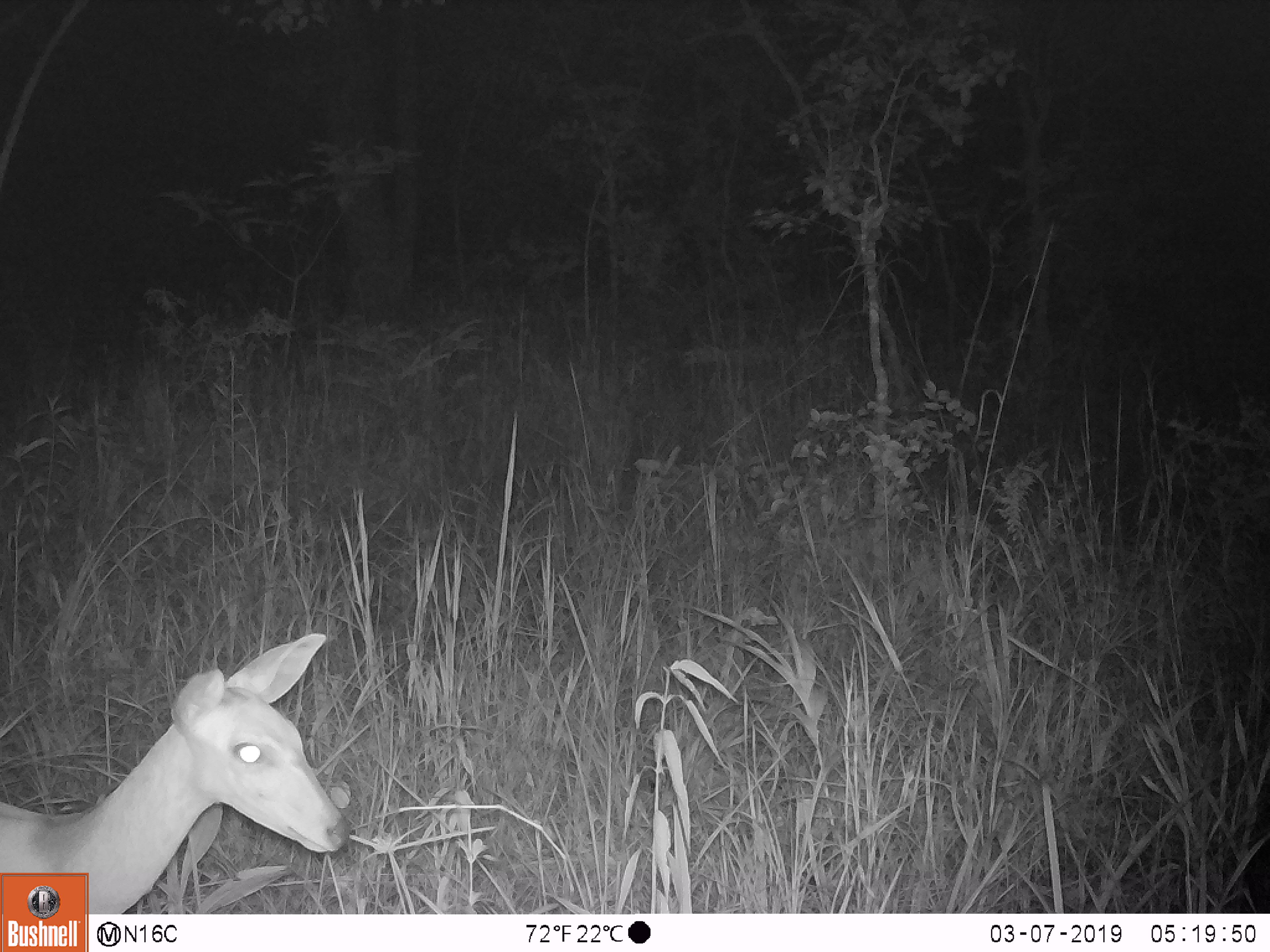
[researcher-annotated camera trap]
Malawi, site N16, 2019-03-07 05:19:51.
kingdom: Animalia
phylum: Chordata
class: Mammalia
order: Artiodactyla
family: Bovidae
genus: Redunca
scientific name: Redunca arundinum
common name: southern reedbuck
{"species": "southern reedbuck (Redunca arundinum)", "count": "1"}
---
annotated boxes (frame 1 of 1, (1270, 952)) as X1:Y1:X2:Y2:
southern reedbuck: 89:627:350:911